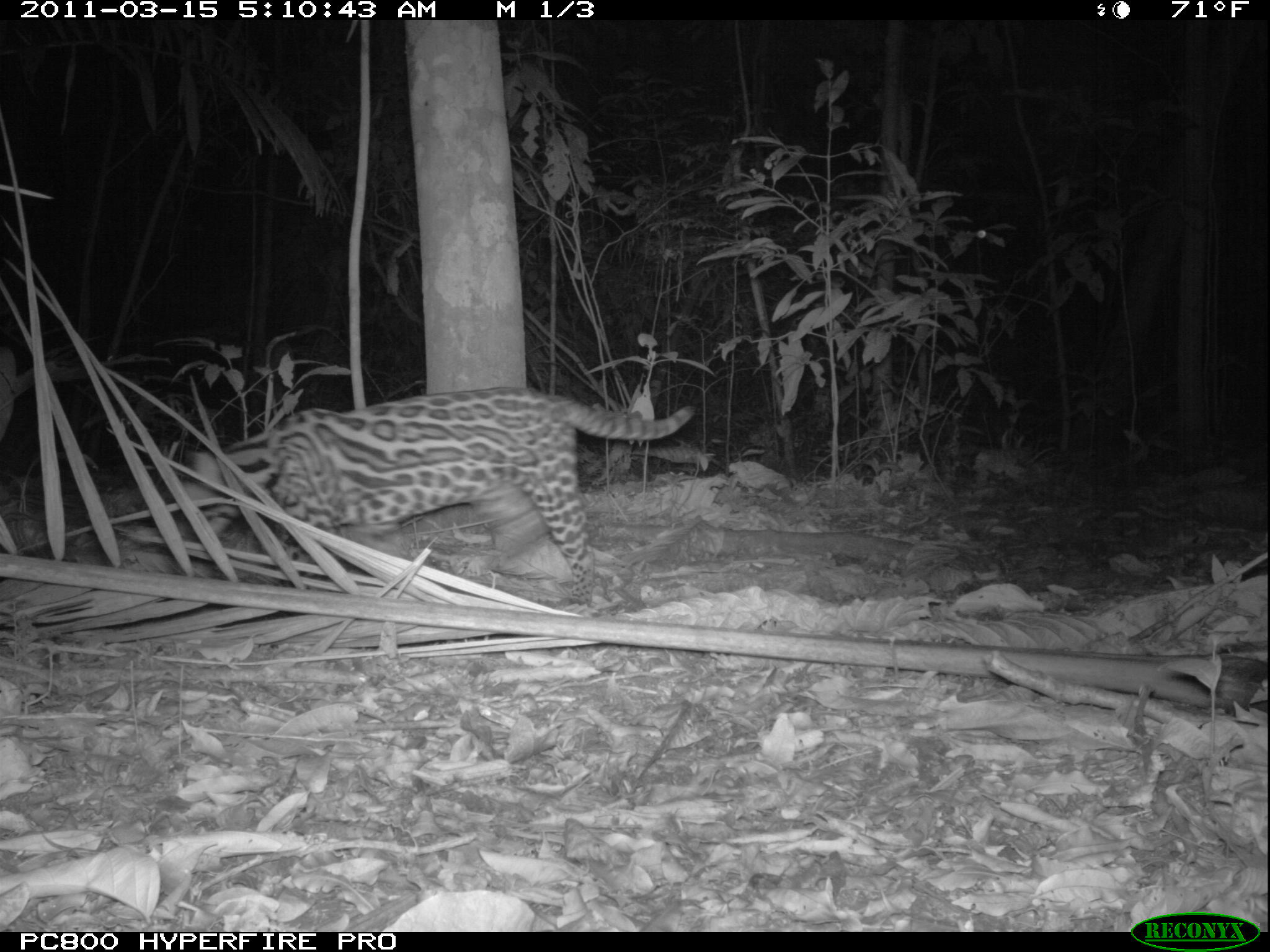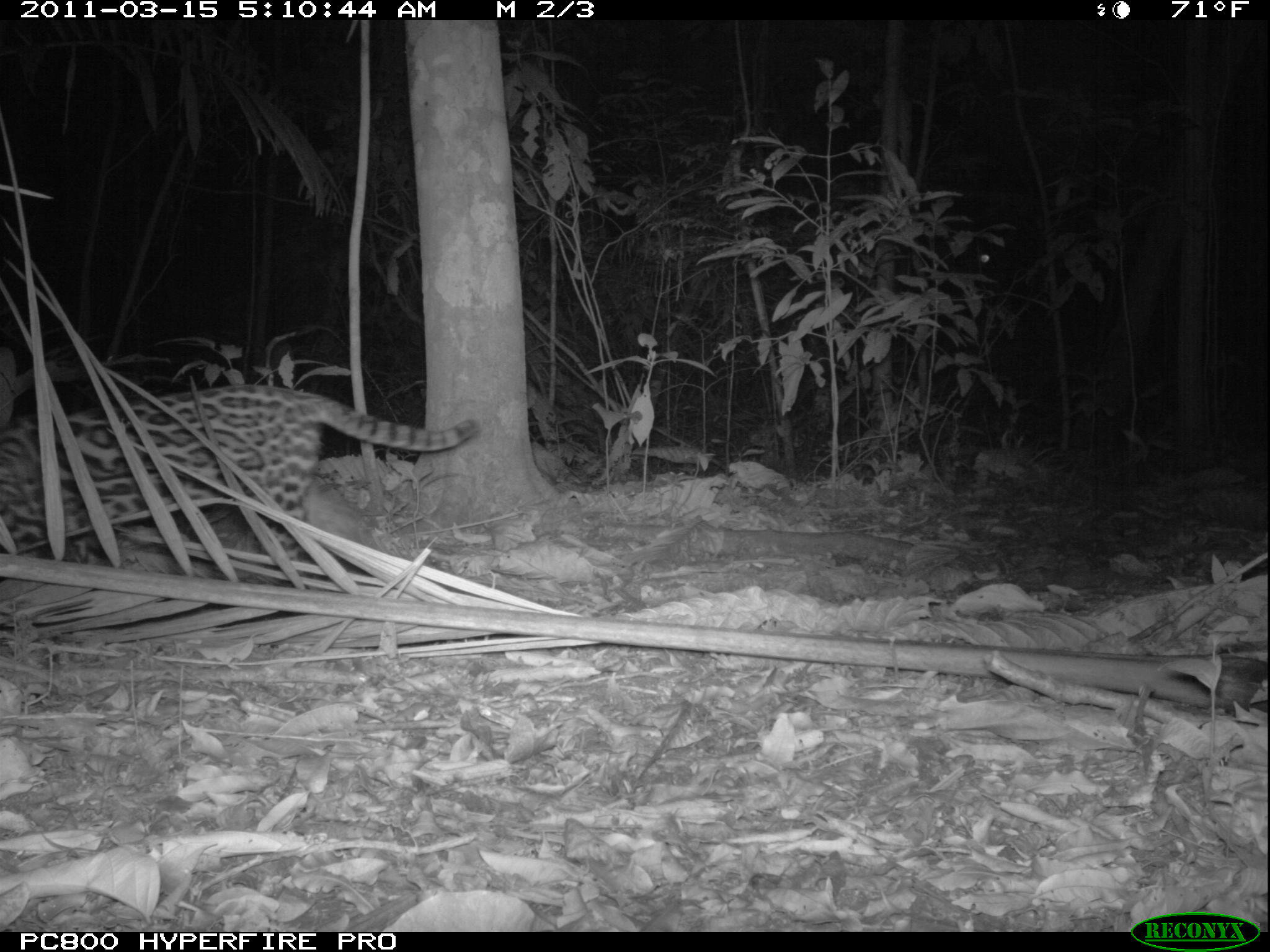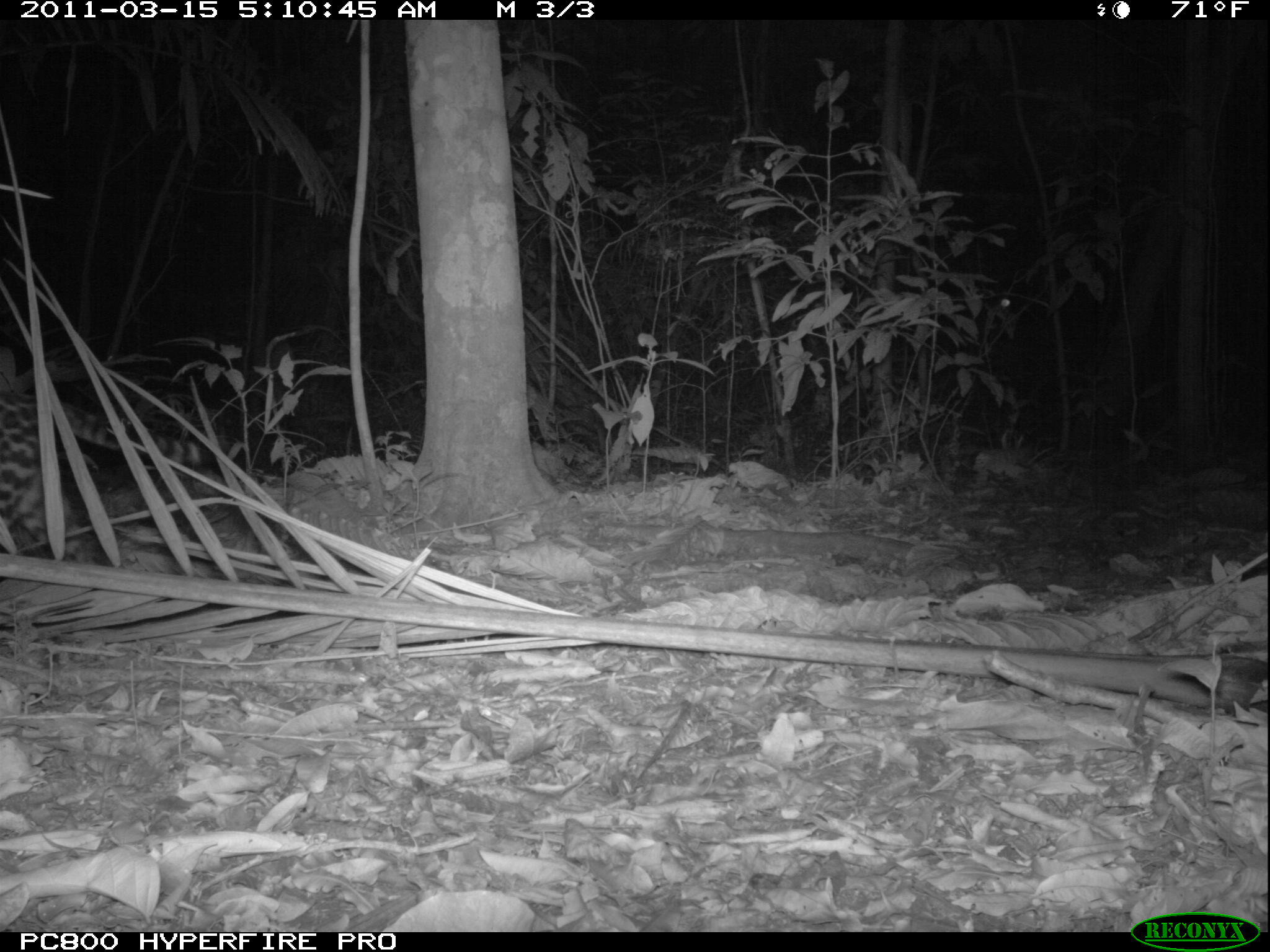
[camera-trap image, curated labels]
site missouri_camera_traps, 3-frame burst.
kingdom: Animalia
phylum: Chordata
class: Mammalia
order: Carnivora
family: Felidae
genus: Leopardus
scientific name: Leopardus pardalis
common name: ocelot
Ocelot (Leopardus pardalis). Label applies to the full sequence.